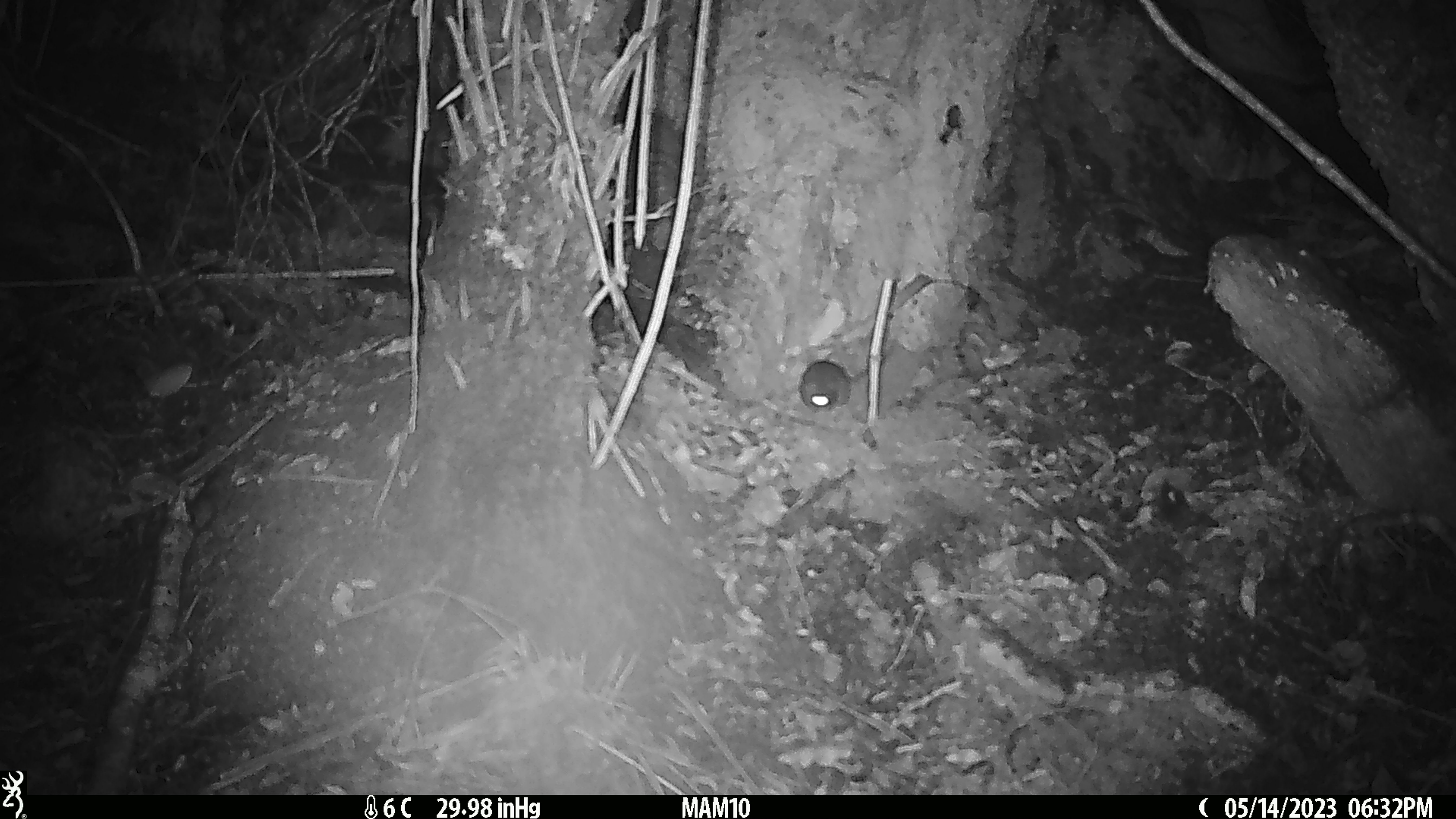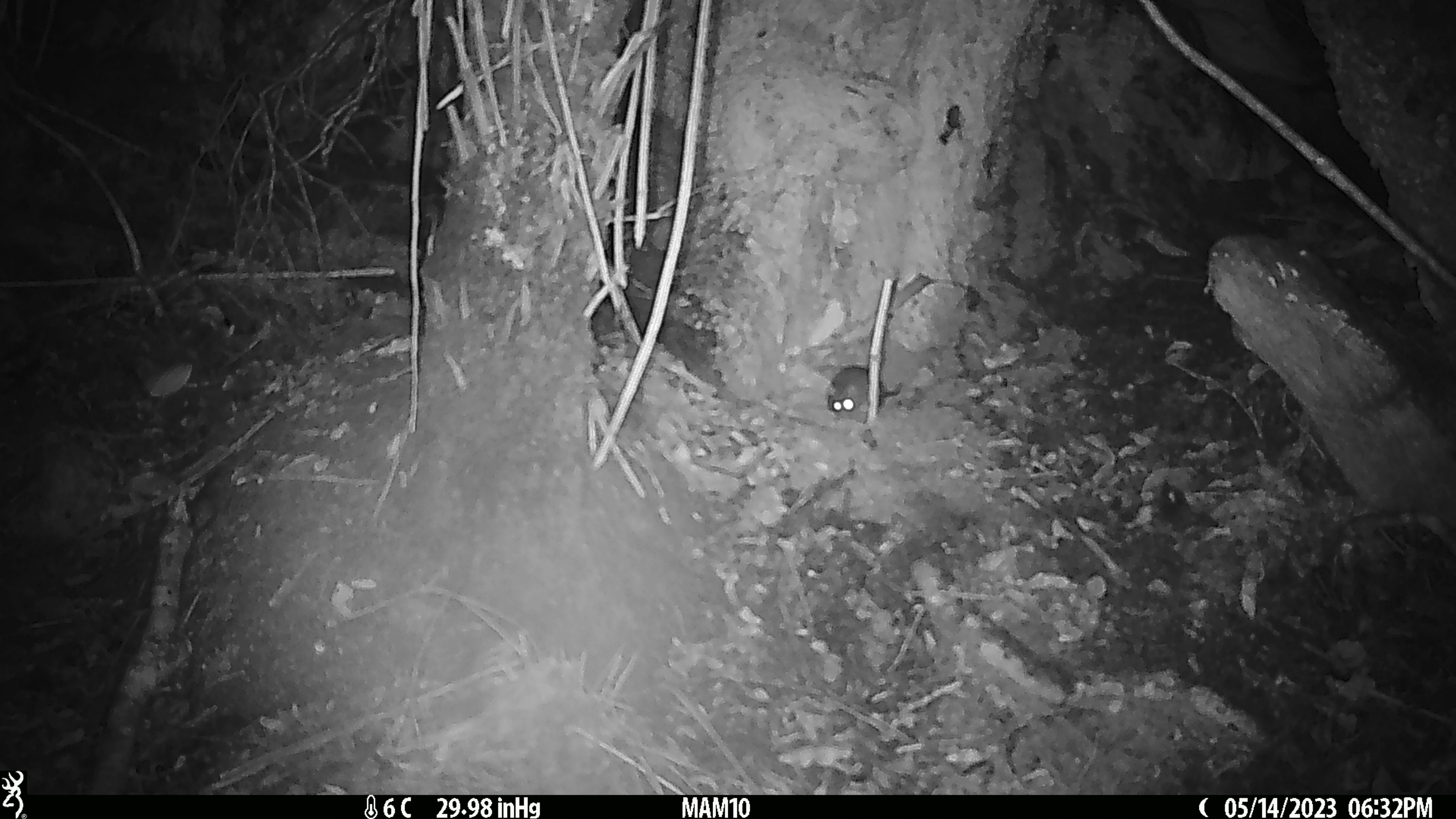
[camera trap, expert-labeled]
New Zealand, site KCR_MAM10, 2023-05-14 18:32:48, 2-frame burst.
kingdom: Animalia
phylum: Chordata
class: Mammalia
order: Rodentia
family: Muridae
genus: Rattus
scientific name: Rattus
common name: rat